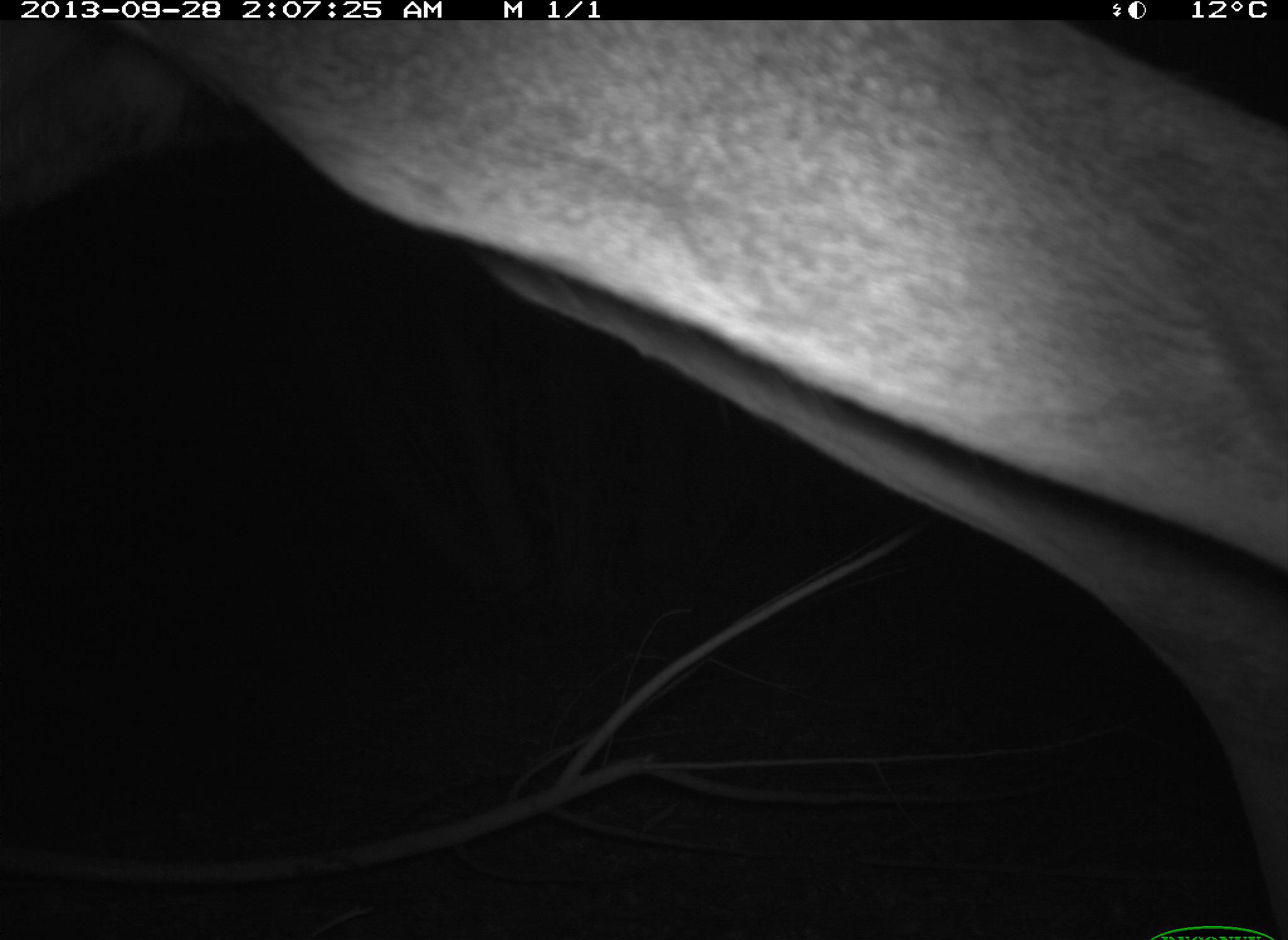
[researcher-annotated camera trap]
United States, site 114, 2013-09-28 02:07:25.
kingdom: Animalia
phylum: Chordata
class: Mammalia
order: Artiodactyla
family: Cervidae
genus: Odocoileus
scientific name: Odocoileus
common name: deer